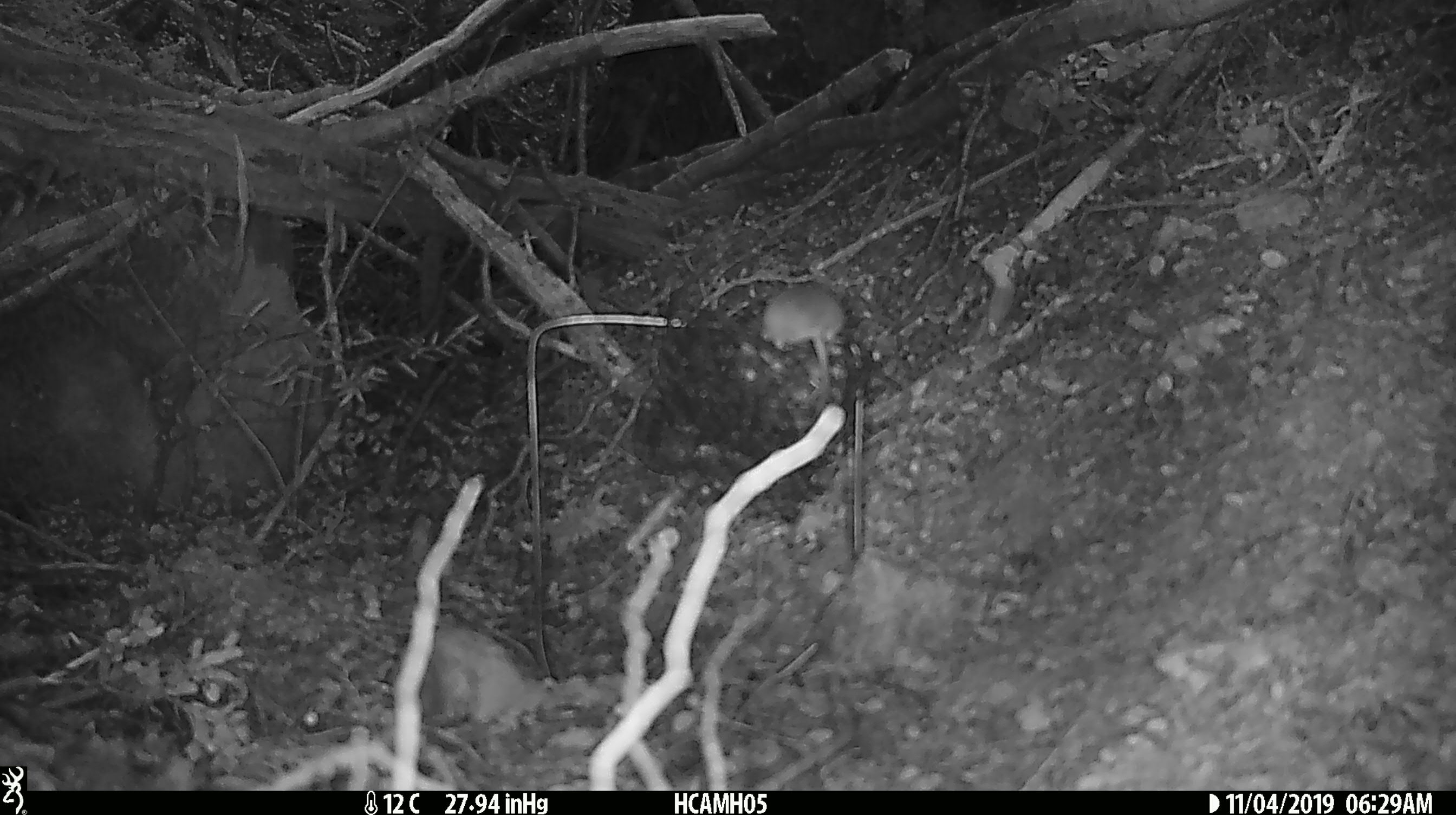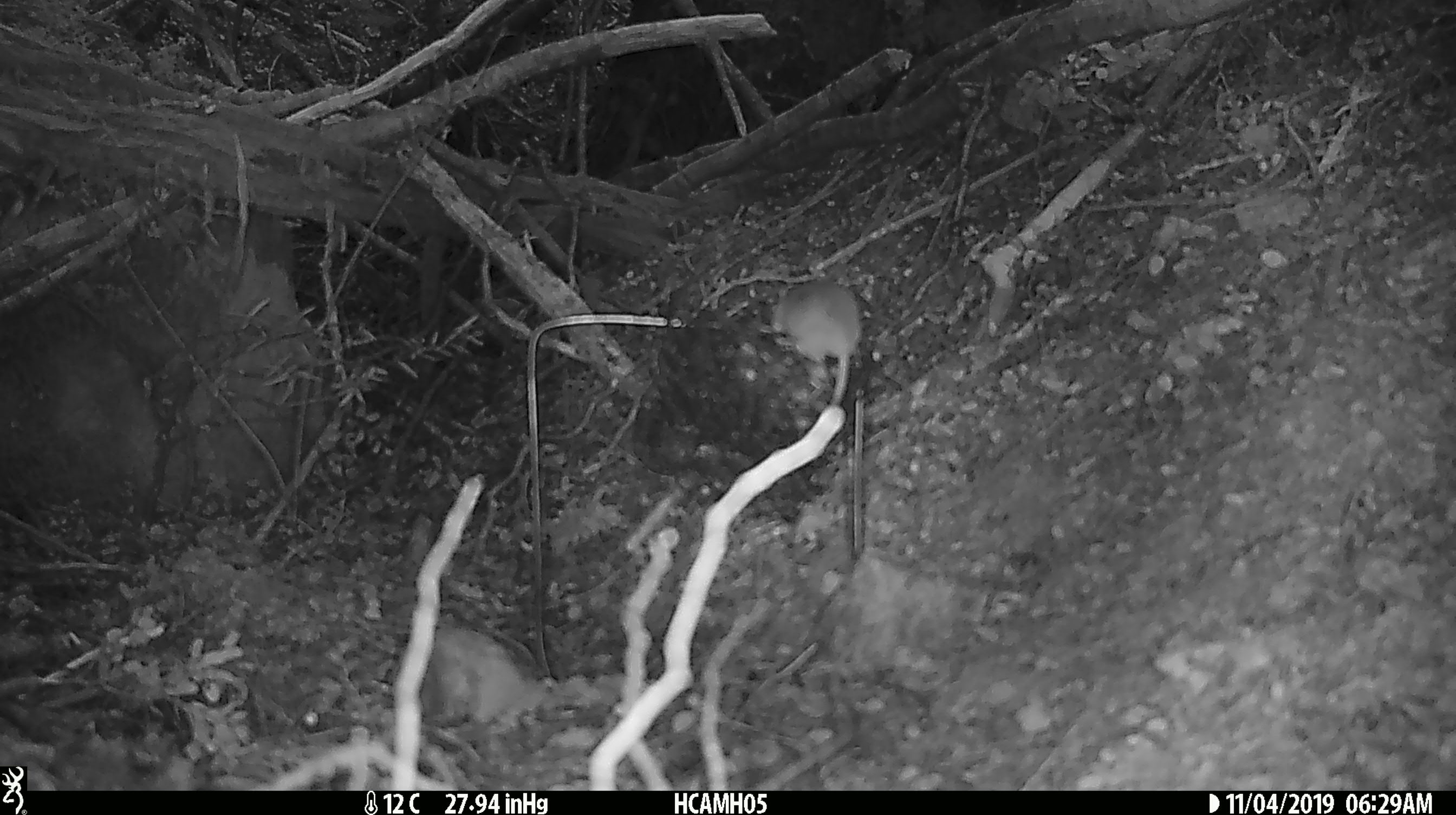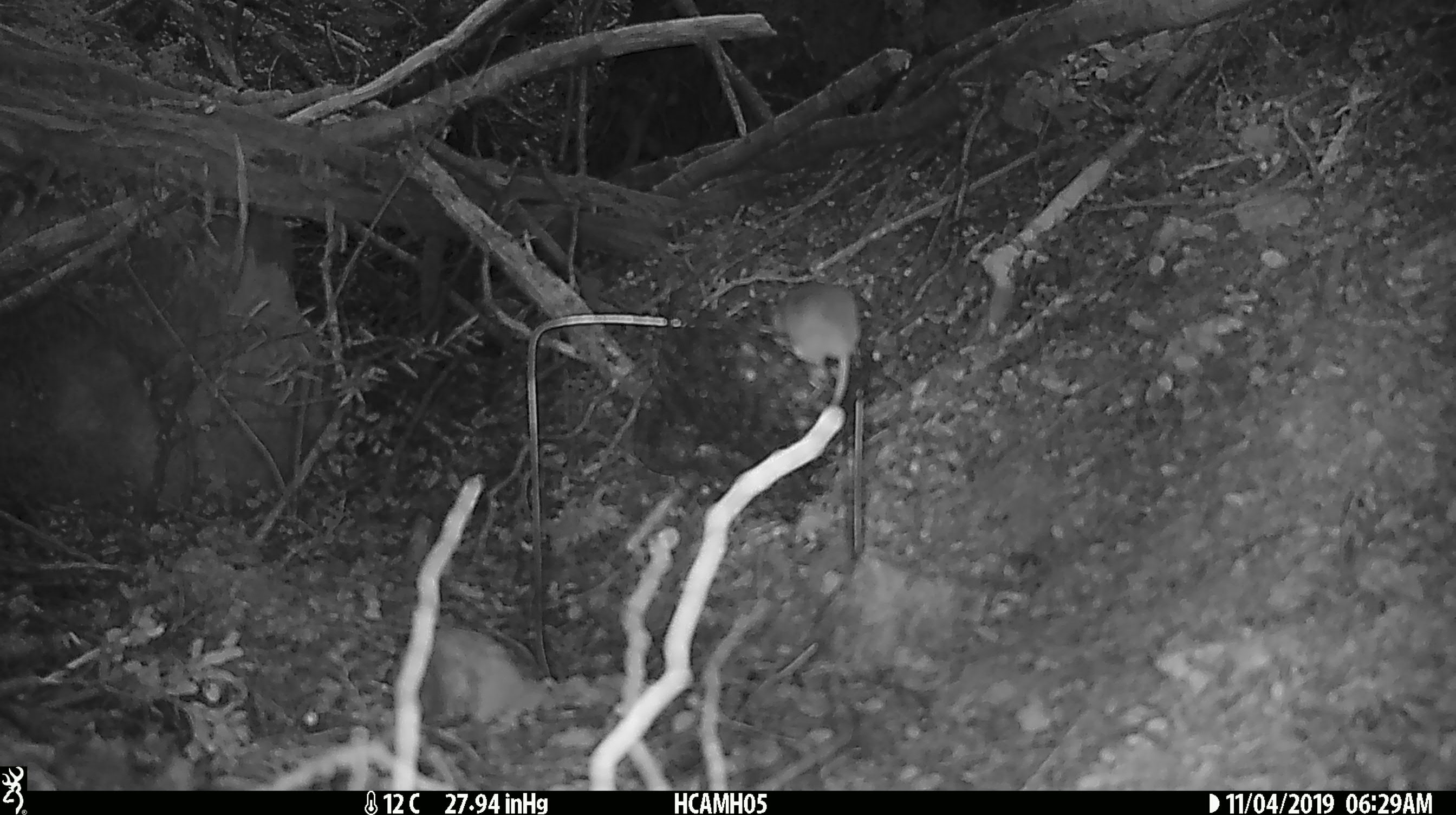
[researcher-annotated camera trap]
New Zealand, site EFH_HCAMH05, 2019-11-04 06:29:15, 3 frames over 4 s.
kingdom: Animalia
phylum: Chordata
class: Mammalia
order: Rodentia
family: Muridae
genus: Mus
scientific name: Mus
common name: mouse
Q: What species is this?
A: Mouse (Mus).